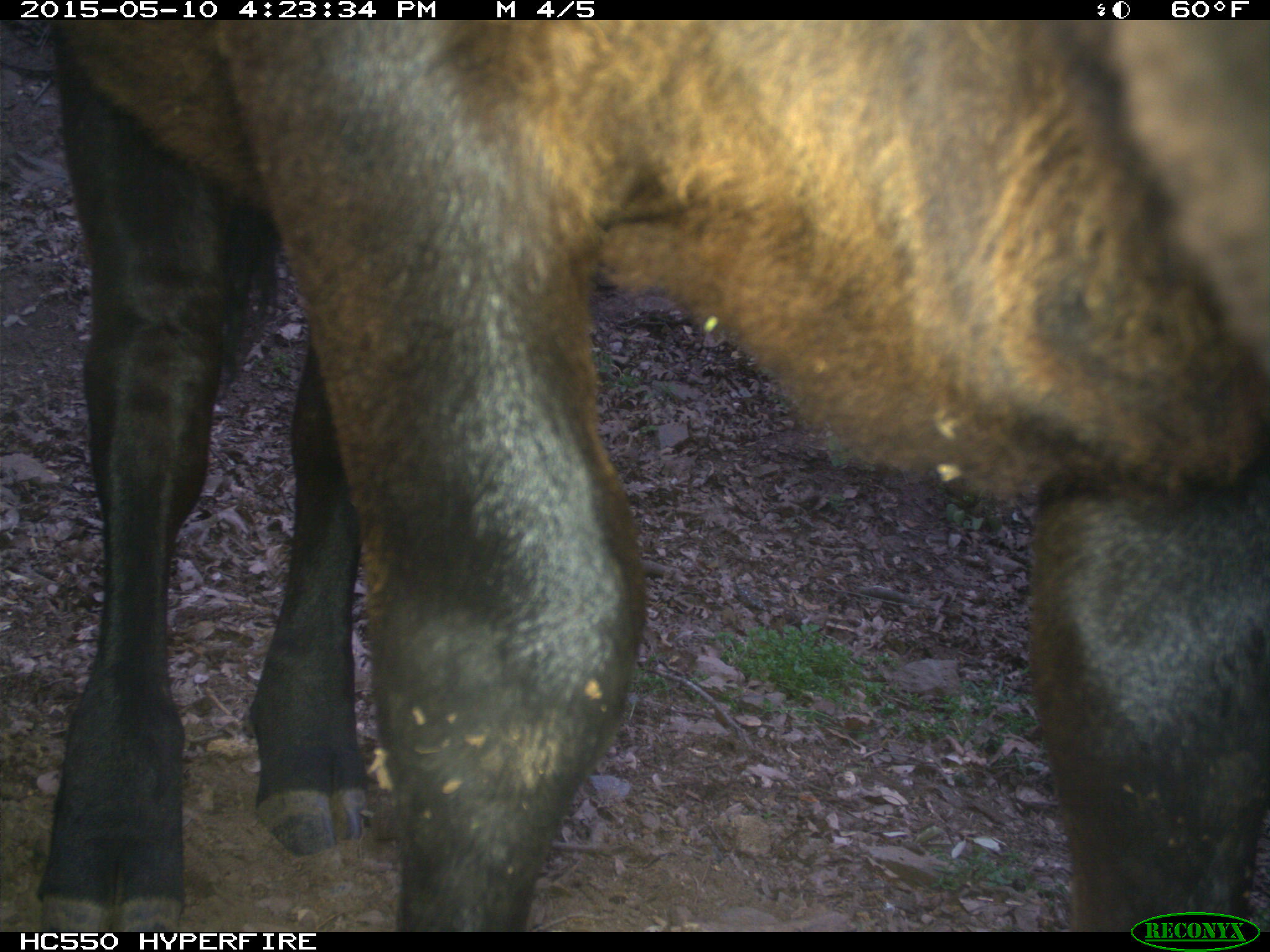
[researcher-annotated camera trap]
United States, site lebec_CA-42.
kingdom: Animalia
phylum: Chordata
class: Mammalia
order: Artiodactyla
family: Bovidae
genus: Bos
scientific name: Bos taurus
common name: domestic cow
Bos taurus (domestic cow).